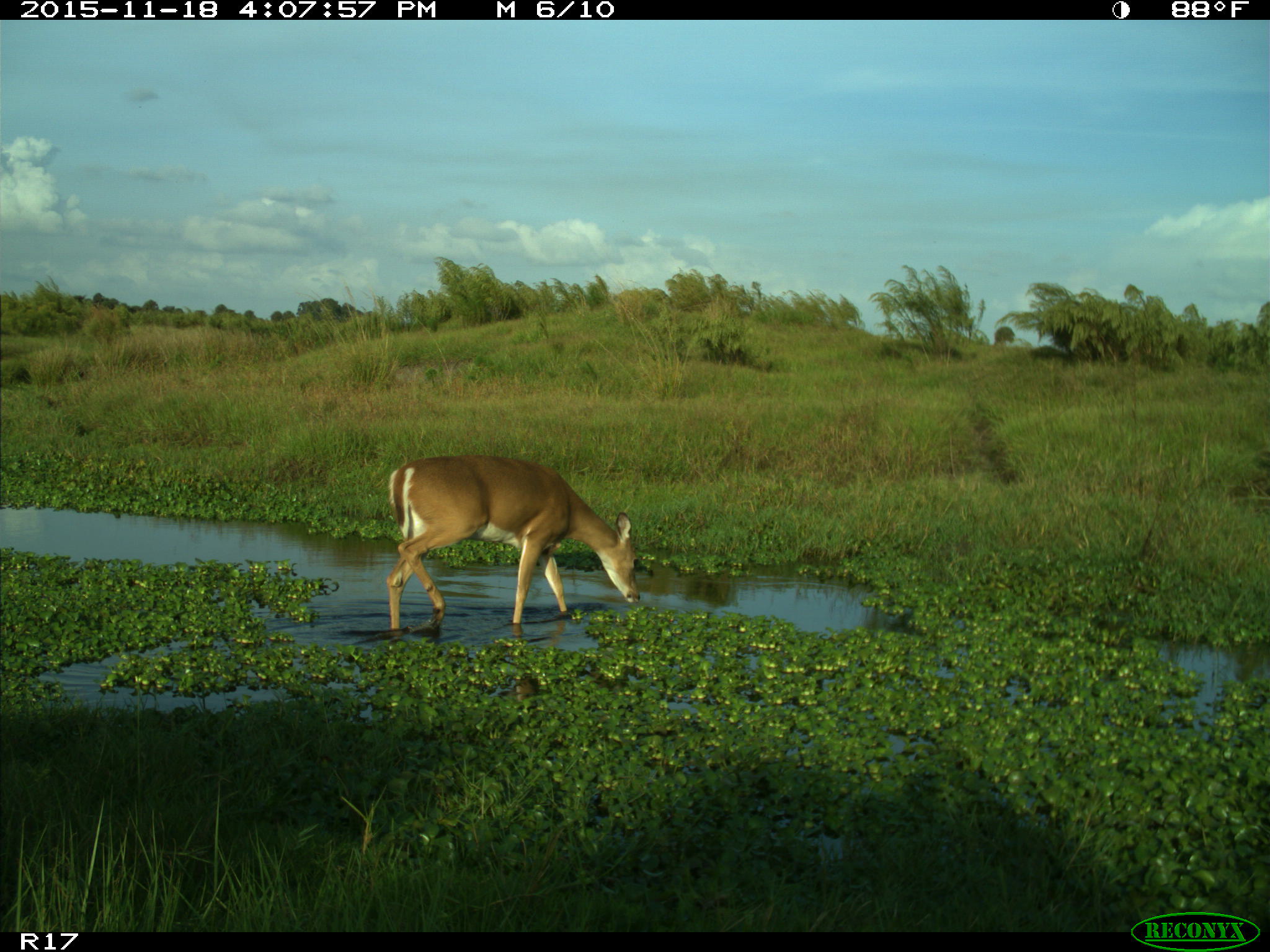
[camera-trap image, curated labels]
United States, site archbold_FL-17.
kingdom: Animalia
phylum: Chordata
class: Mammalia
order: Artiodactyla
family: Cervidae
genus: Odocoileus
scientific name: Odocoileus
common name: deer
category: unidentified deer